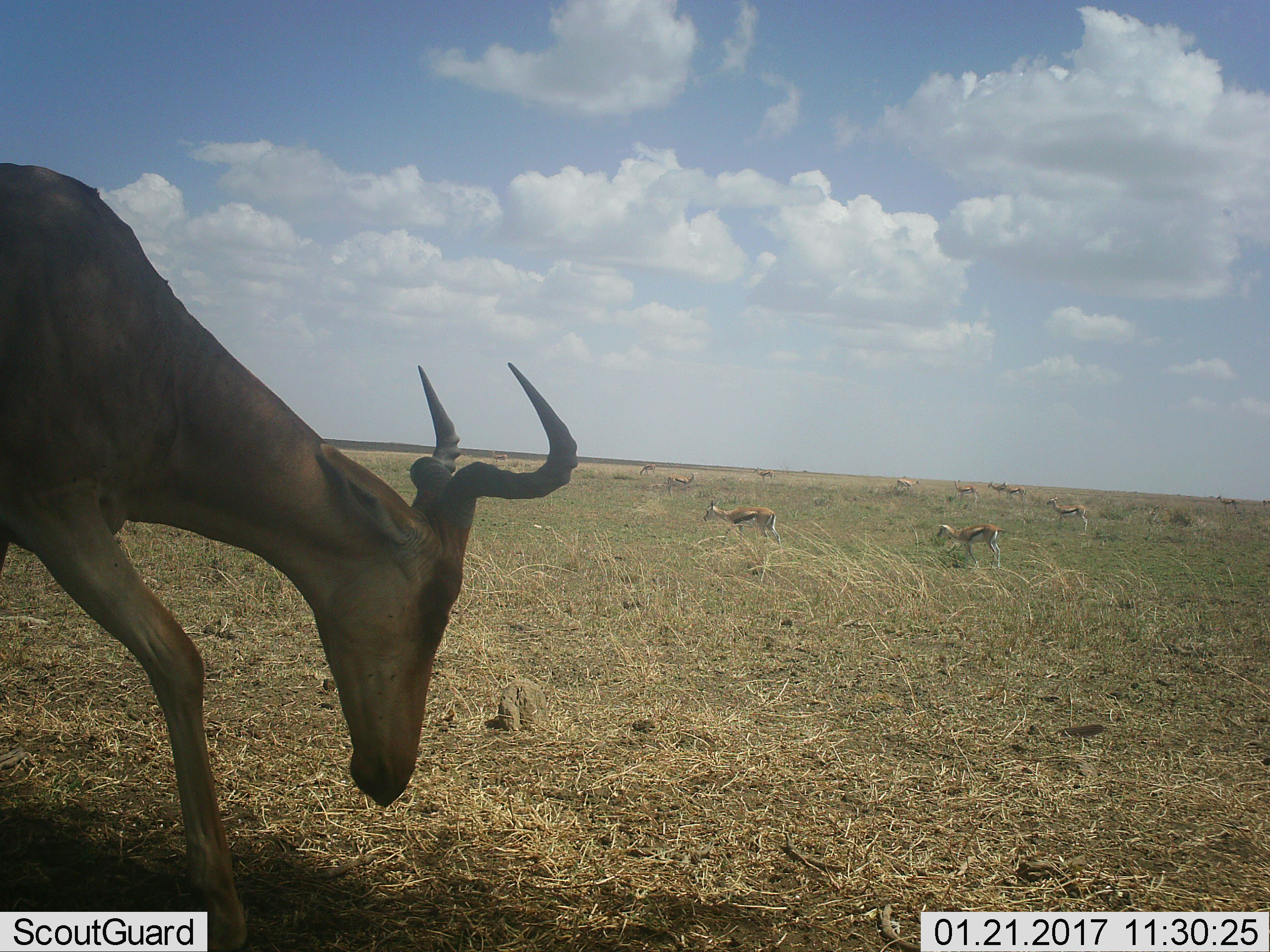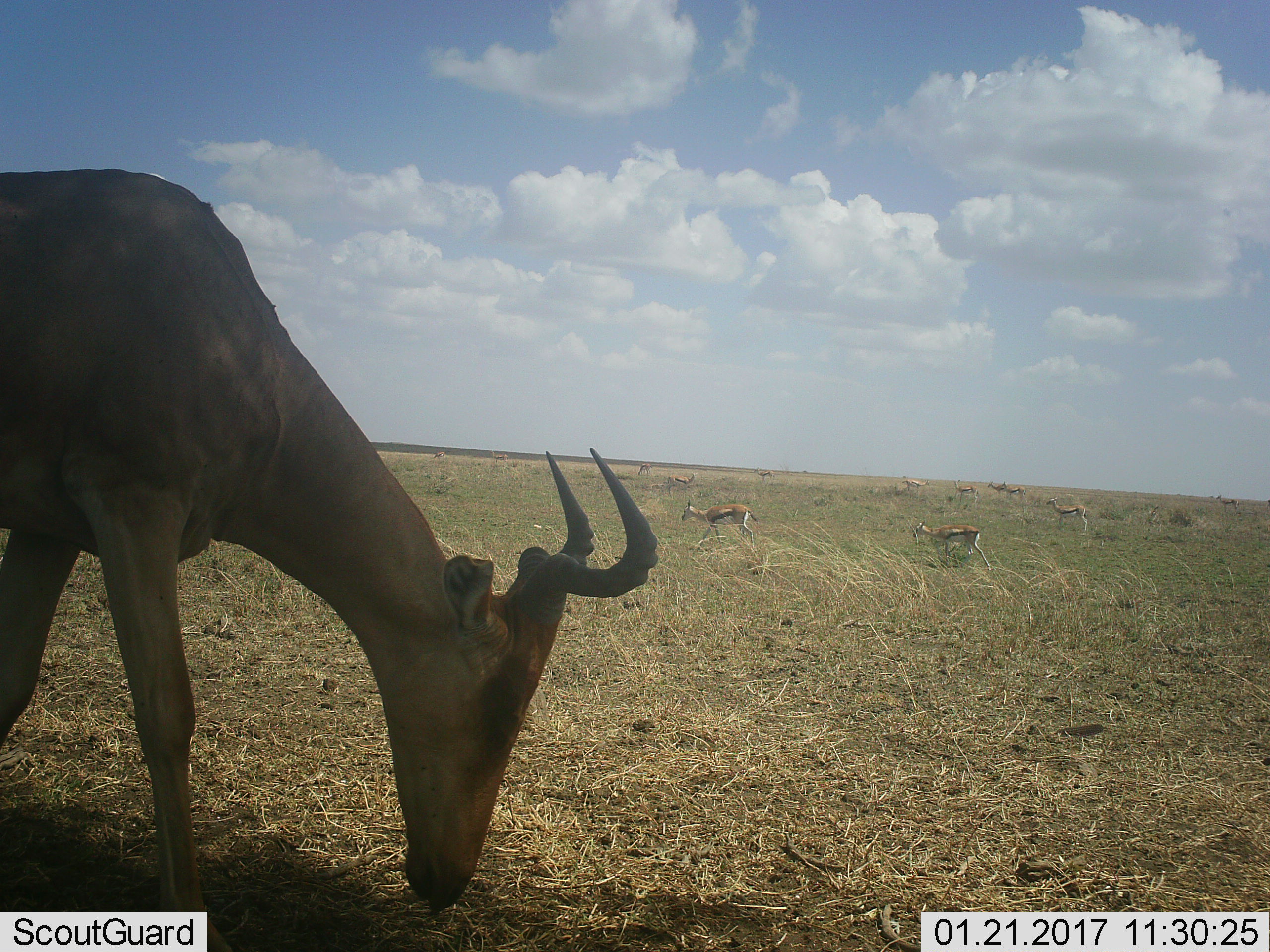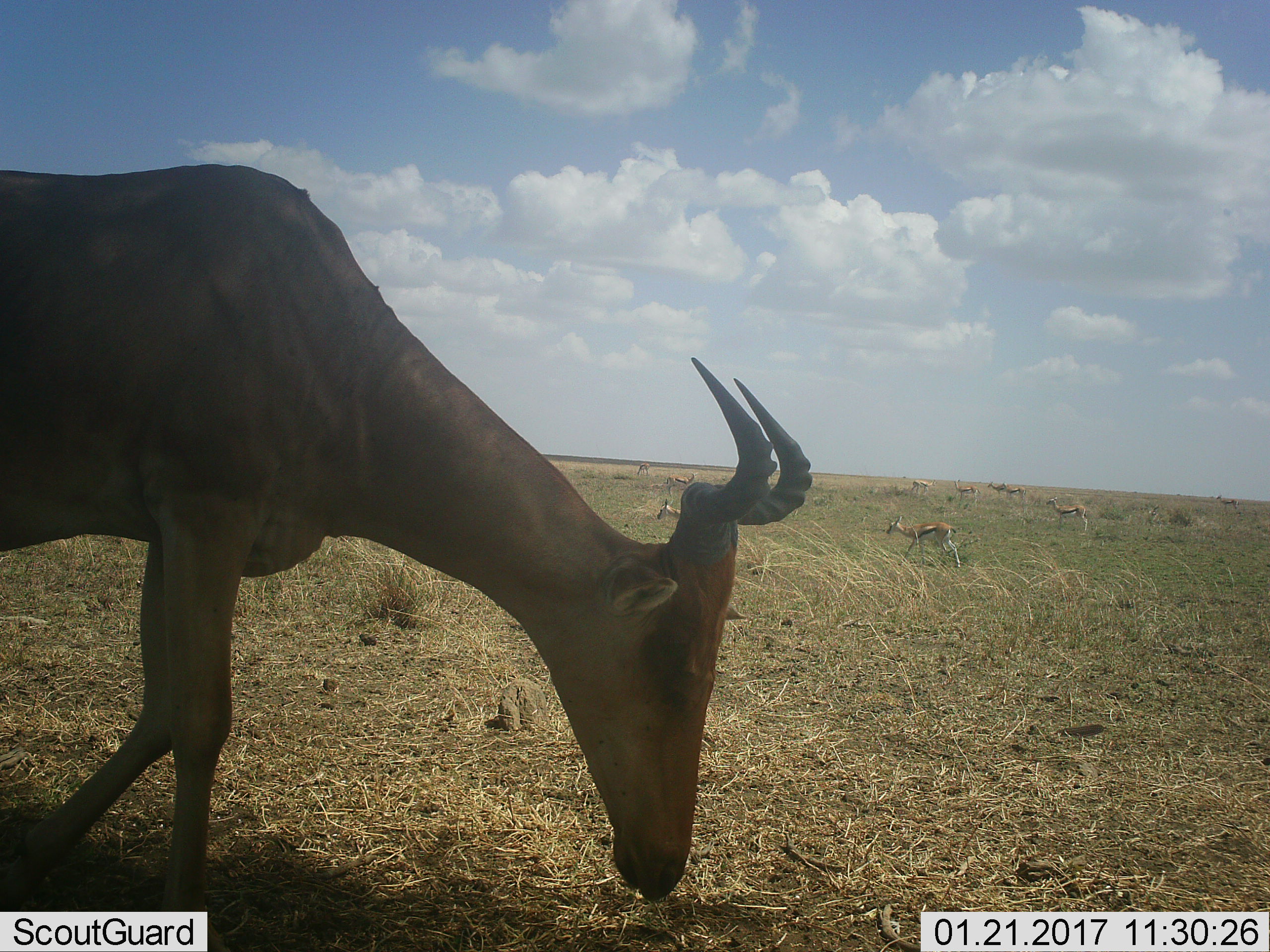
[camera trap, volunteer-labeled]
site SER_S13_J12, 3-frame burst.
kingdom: Animalia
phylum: Chordata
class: Mammalia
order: Artiodactyla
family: Bovidae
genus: Eudorcas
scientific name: Eudorcas thomsonii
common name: thomson's gazelle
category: gazellethomsons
Gazellethomsons (thomson's gazelle) (Eudorcas thomsonii), count 11-50. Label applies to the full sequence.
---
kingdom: Animalia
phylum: Chordata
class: Mammalia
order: Artiodactyla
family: Bovidae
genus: Alcelaphus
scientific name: Alcelaphus buselaphus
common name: hartebeest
Hartebeest (Alcelaphus buselaphus), count 1. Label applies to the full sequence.